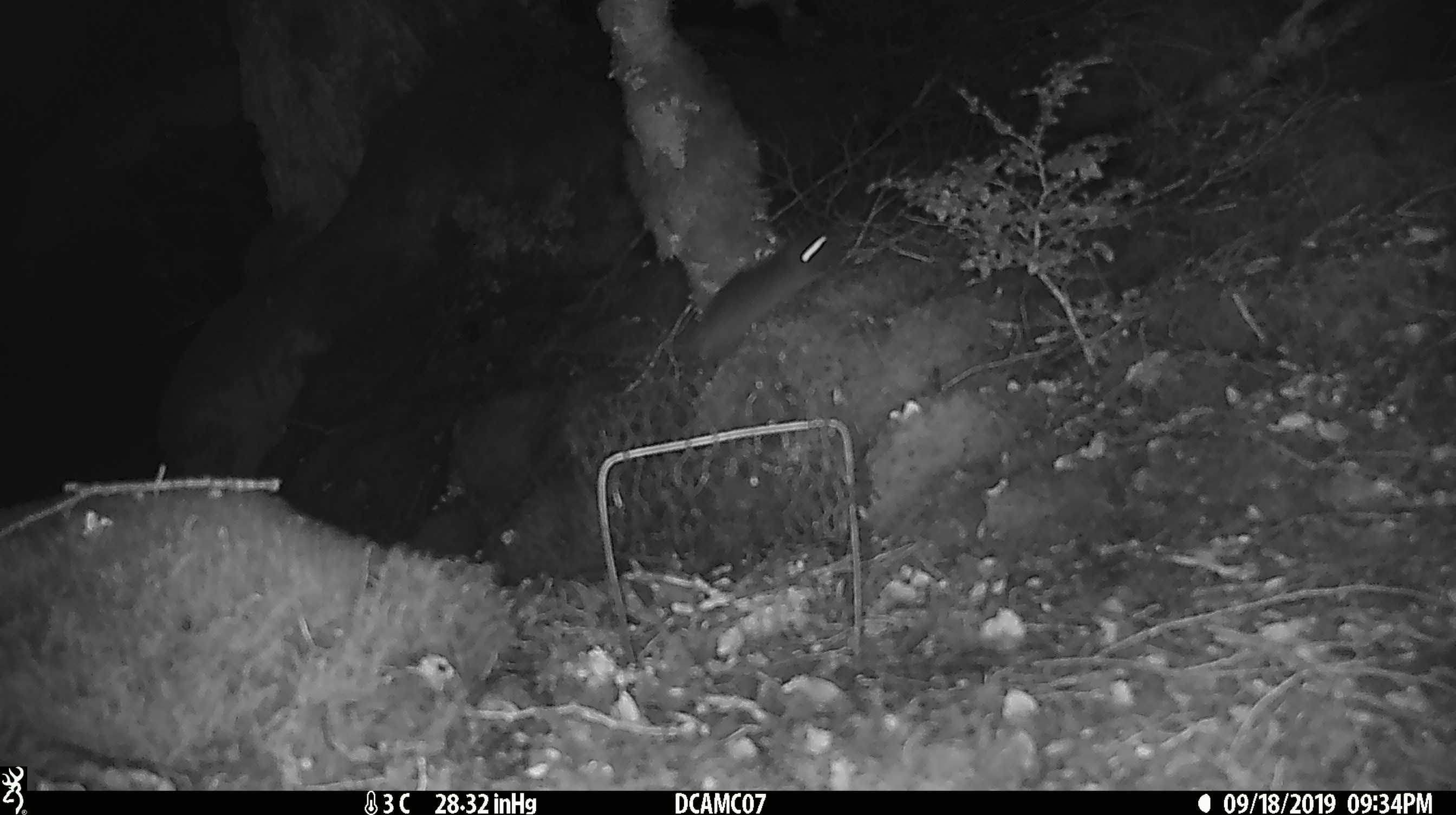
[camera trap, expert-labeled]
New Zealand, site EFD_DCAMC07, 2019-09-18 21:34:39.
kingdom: Animalia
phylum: Chordata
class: Mammalia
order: Rodentia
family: Muridae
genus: Rattus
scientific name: Rattus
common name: rat